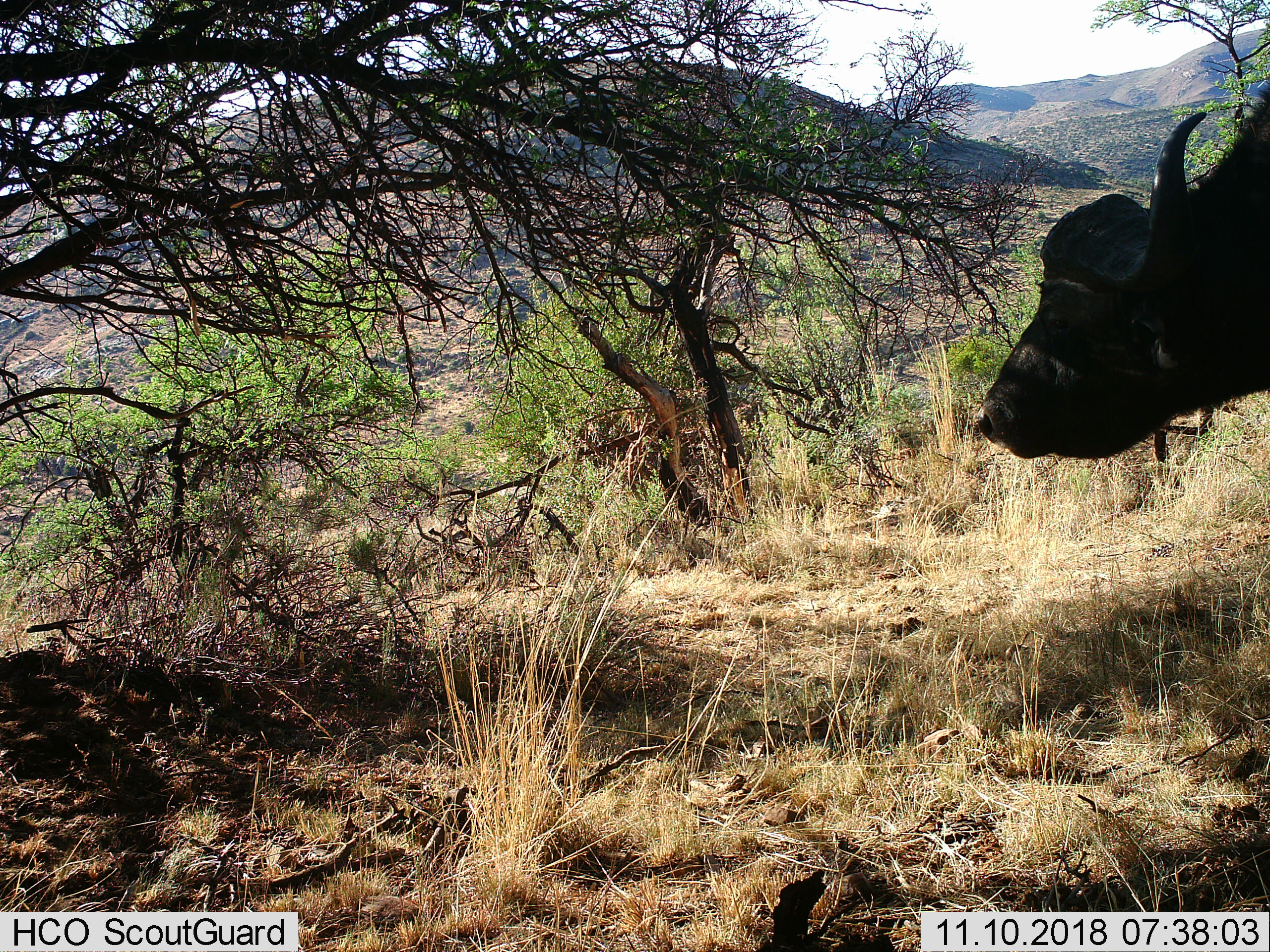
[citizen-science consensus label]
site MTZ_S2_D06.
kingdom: Animalia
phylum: Chordata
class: Mammalia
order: Artiodactyla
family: Bovidae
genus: Syncerus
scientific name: Syncerus caffer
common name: african buffalo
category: buffalo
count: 1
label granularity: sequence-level